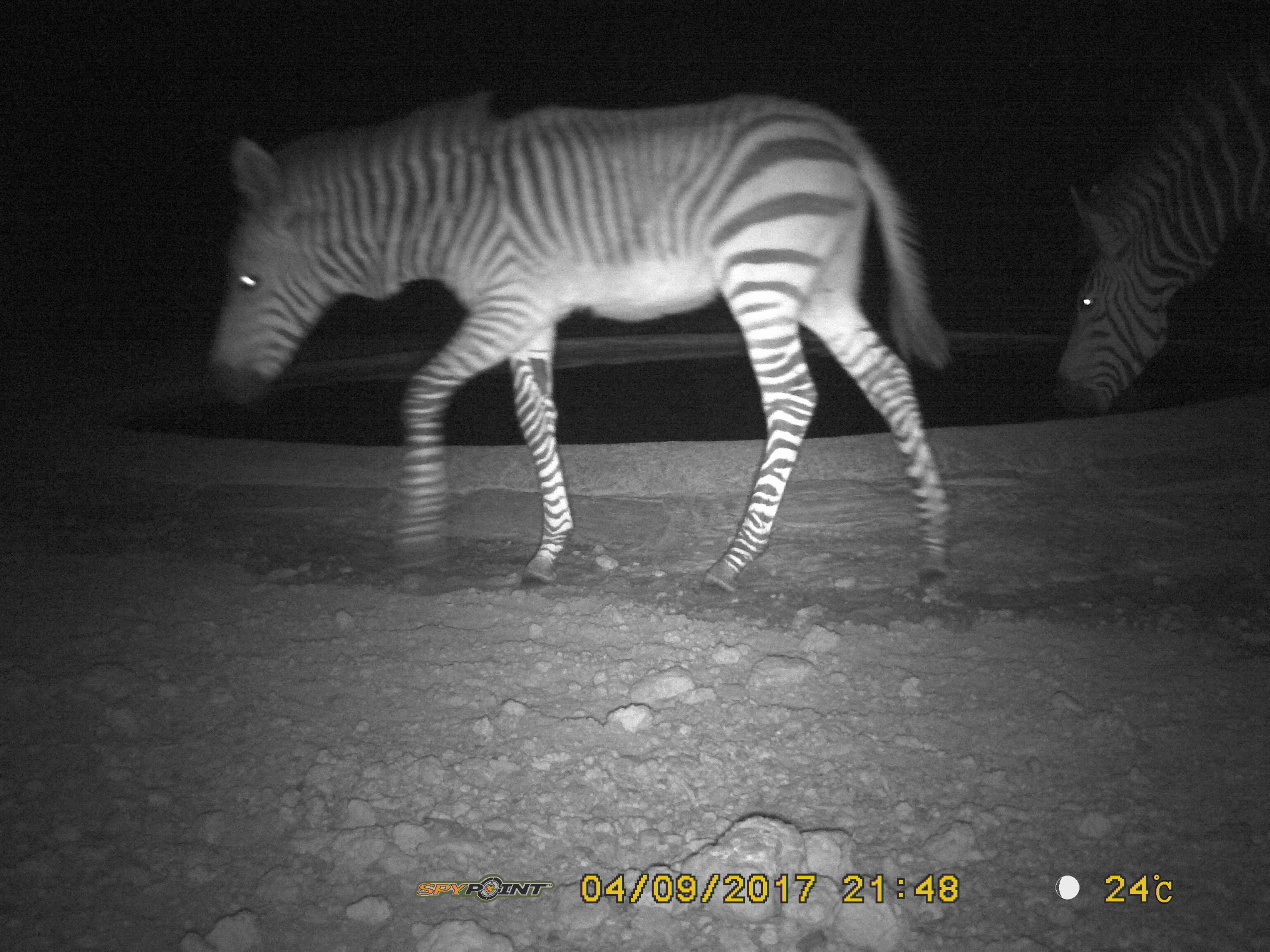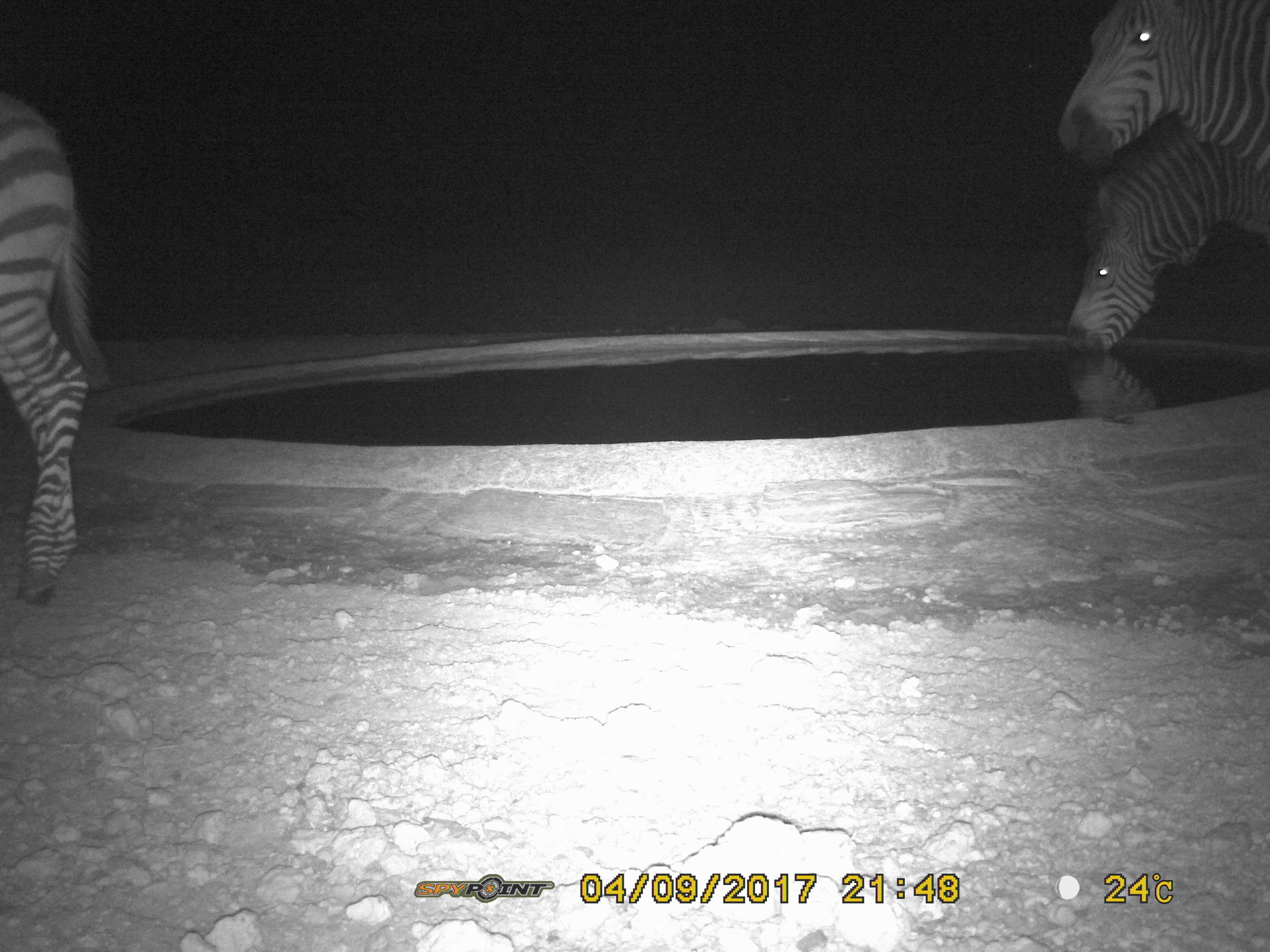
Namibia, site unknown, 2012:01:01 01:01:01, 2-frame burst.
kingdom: Animalia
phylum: Chordata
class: Mammalia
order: Perissodactyla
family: Equidae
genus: Equus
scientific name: Equus zebra hartmannae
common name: hartmann's mountain zebra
Equus zebra hartmannae (hartmann's mountain zebra).